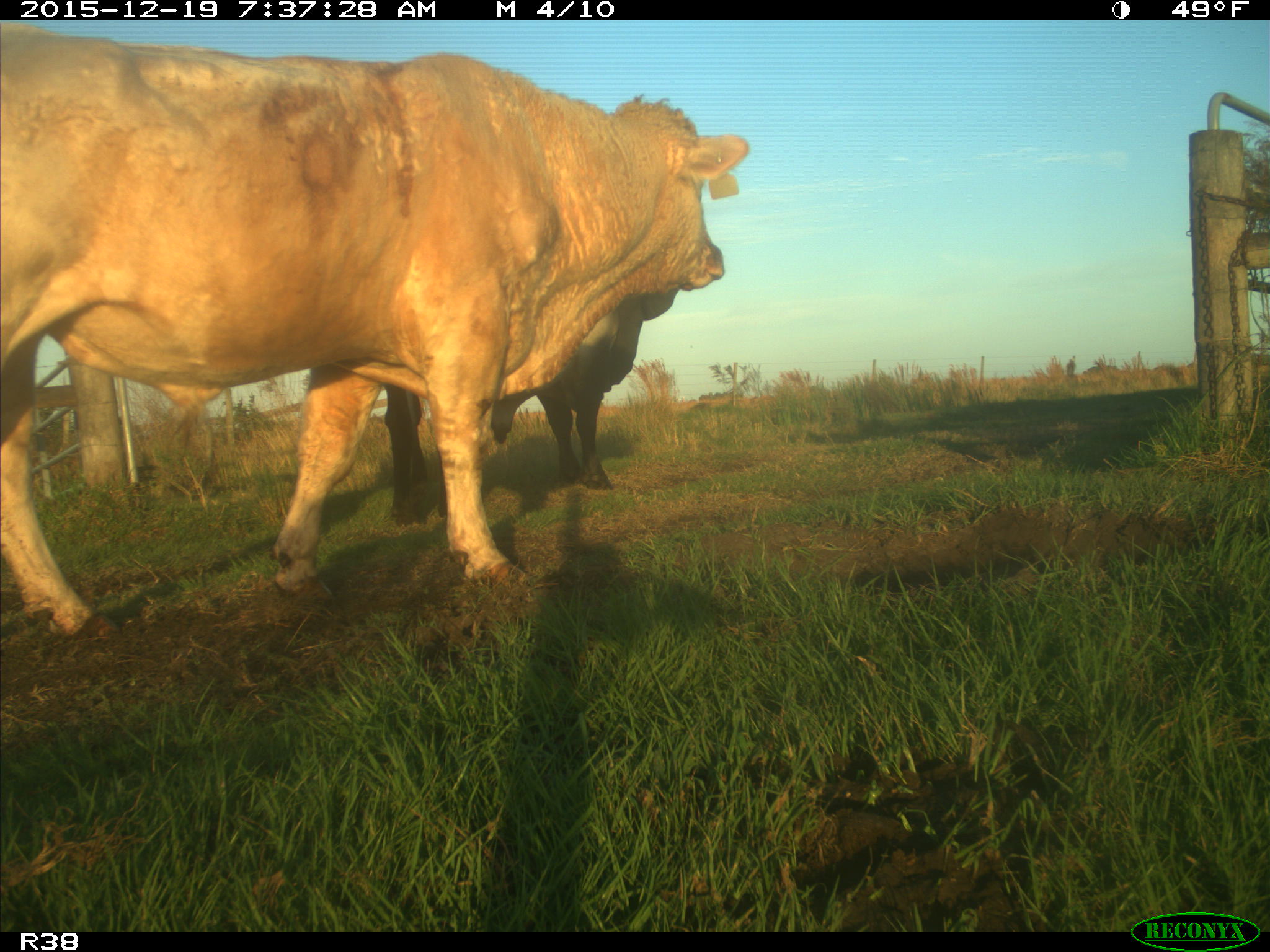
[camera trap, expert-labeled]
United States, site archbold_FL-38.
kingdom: Animalia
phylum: Chordata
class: Mammalia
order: Artiodactyla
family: Bovidae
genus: Bos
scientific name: Bos taurus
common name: domestic cow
Bos taurus (domestic cow).